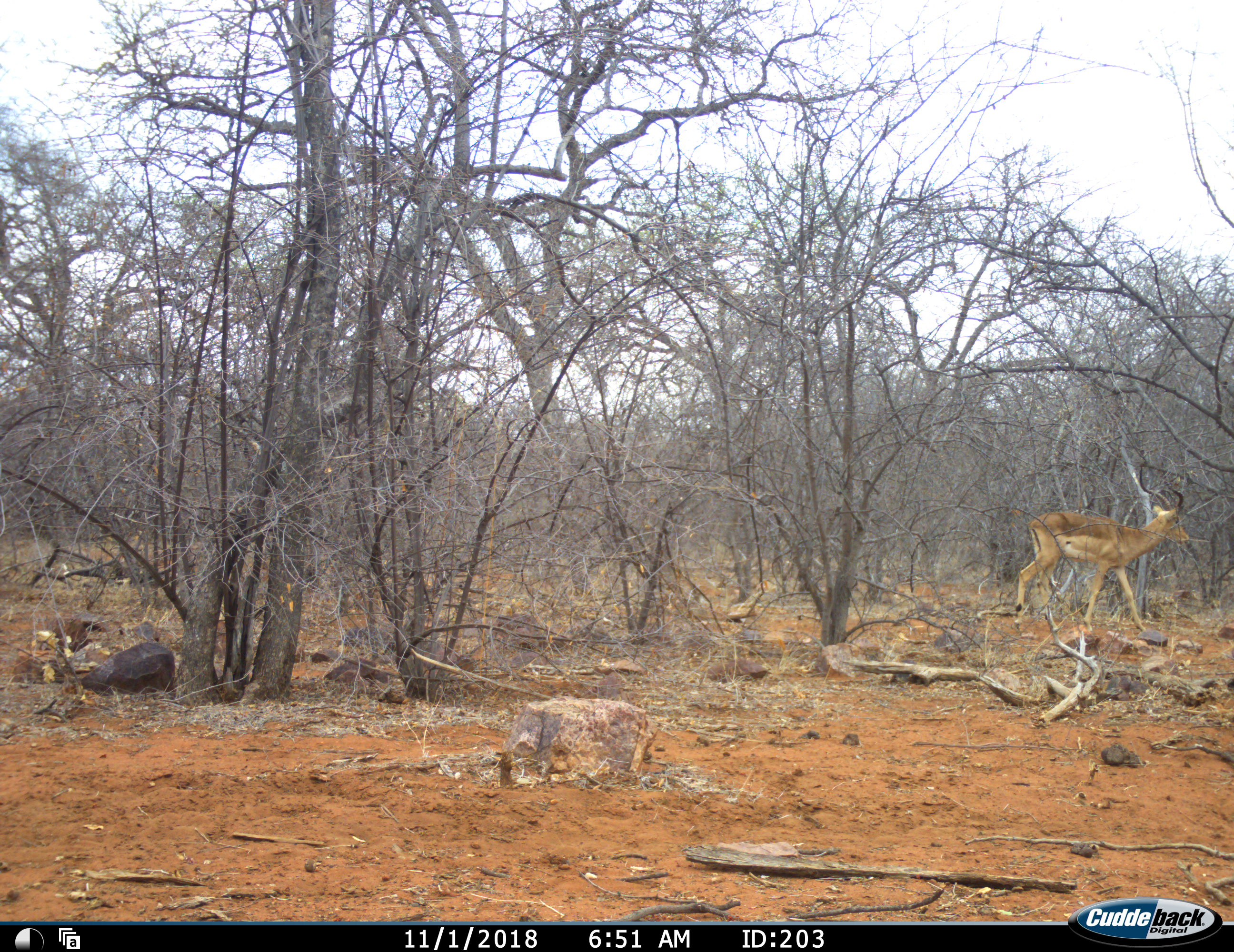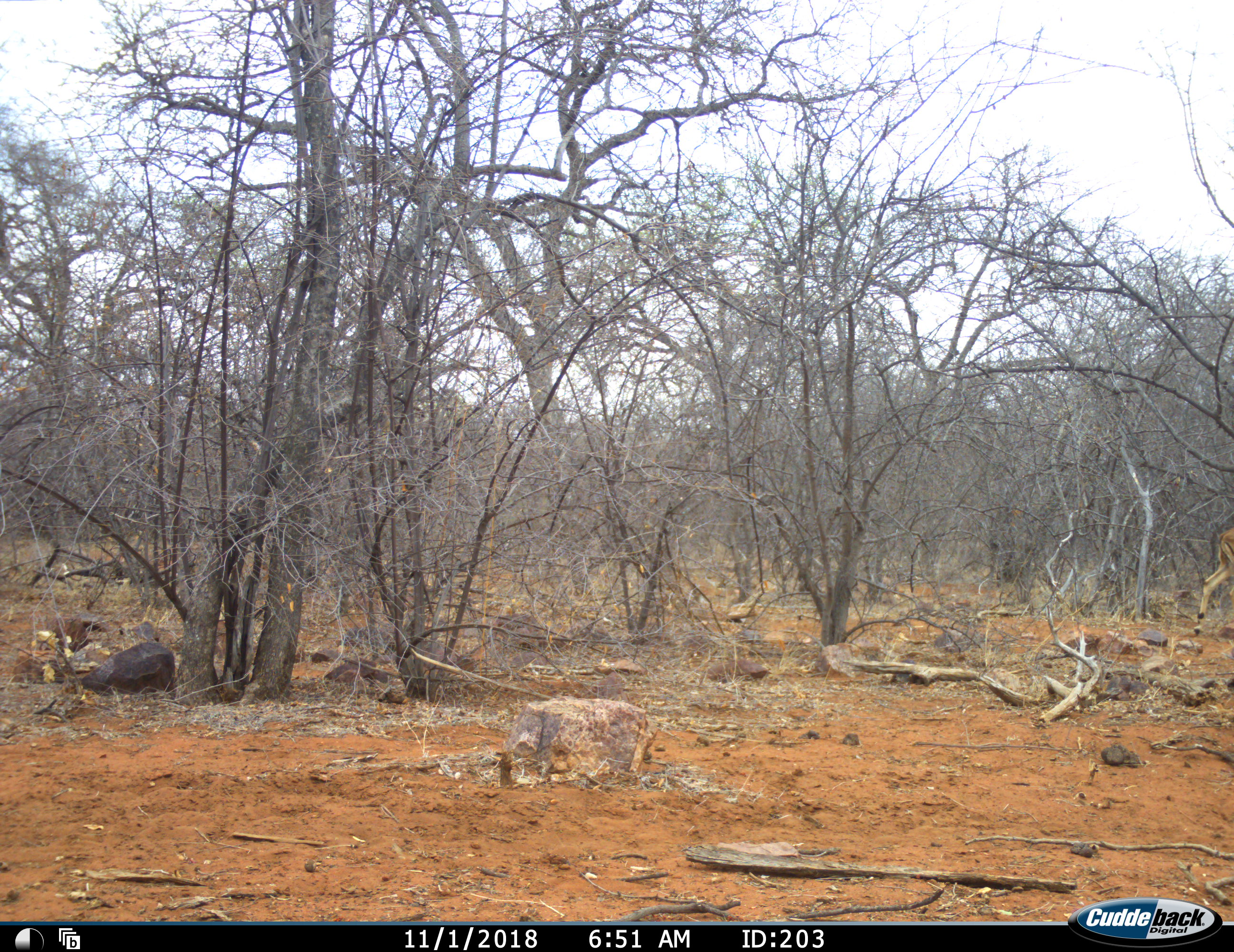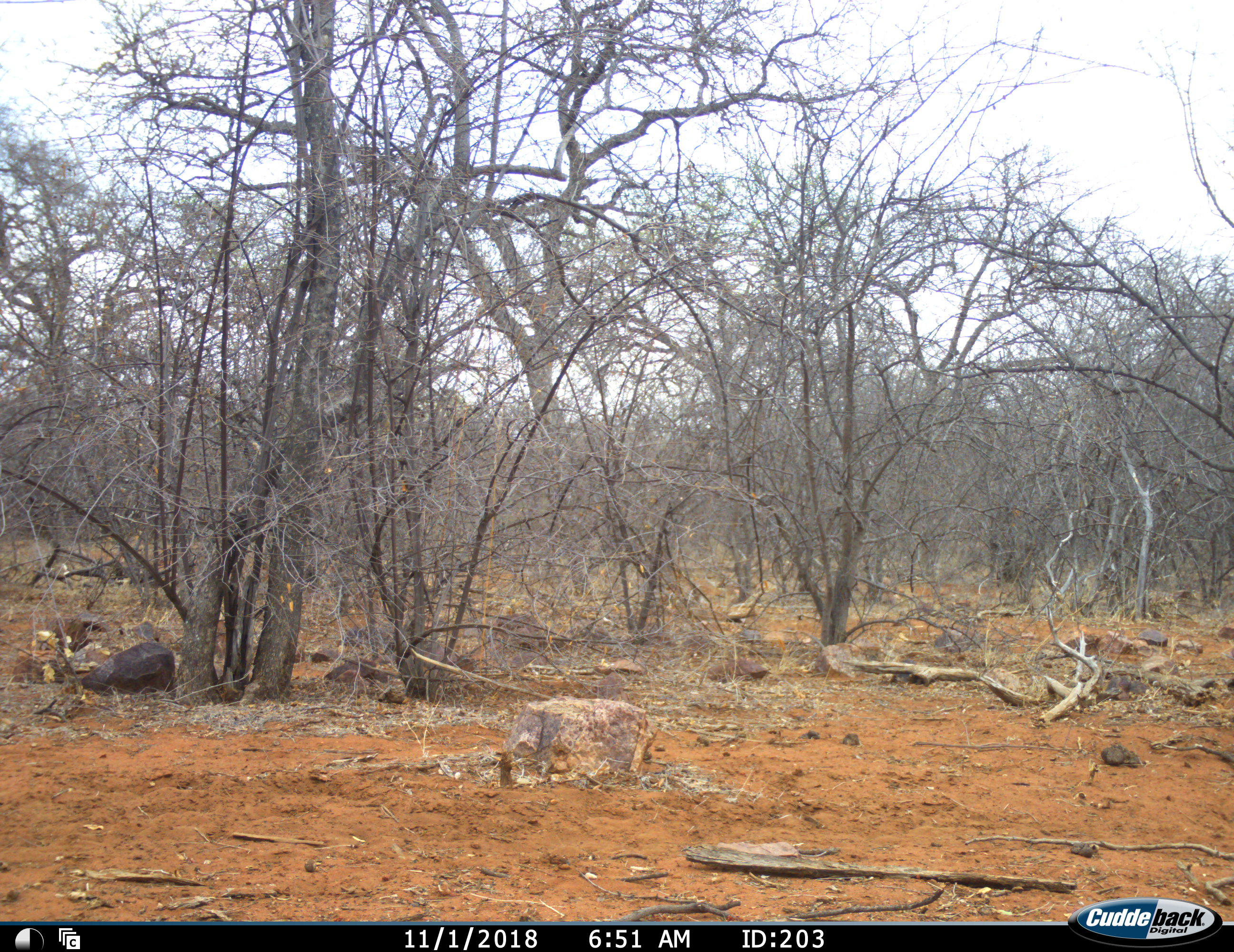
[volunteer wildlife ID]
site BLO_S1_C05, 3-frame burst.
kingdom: Animalia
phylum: Chordata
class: Mammalia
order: Artiodactyla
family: Bovidae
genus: Aepyceros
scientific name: Aepyceros melampus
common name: impala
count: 1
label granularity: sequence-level